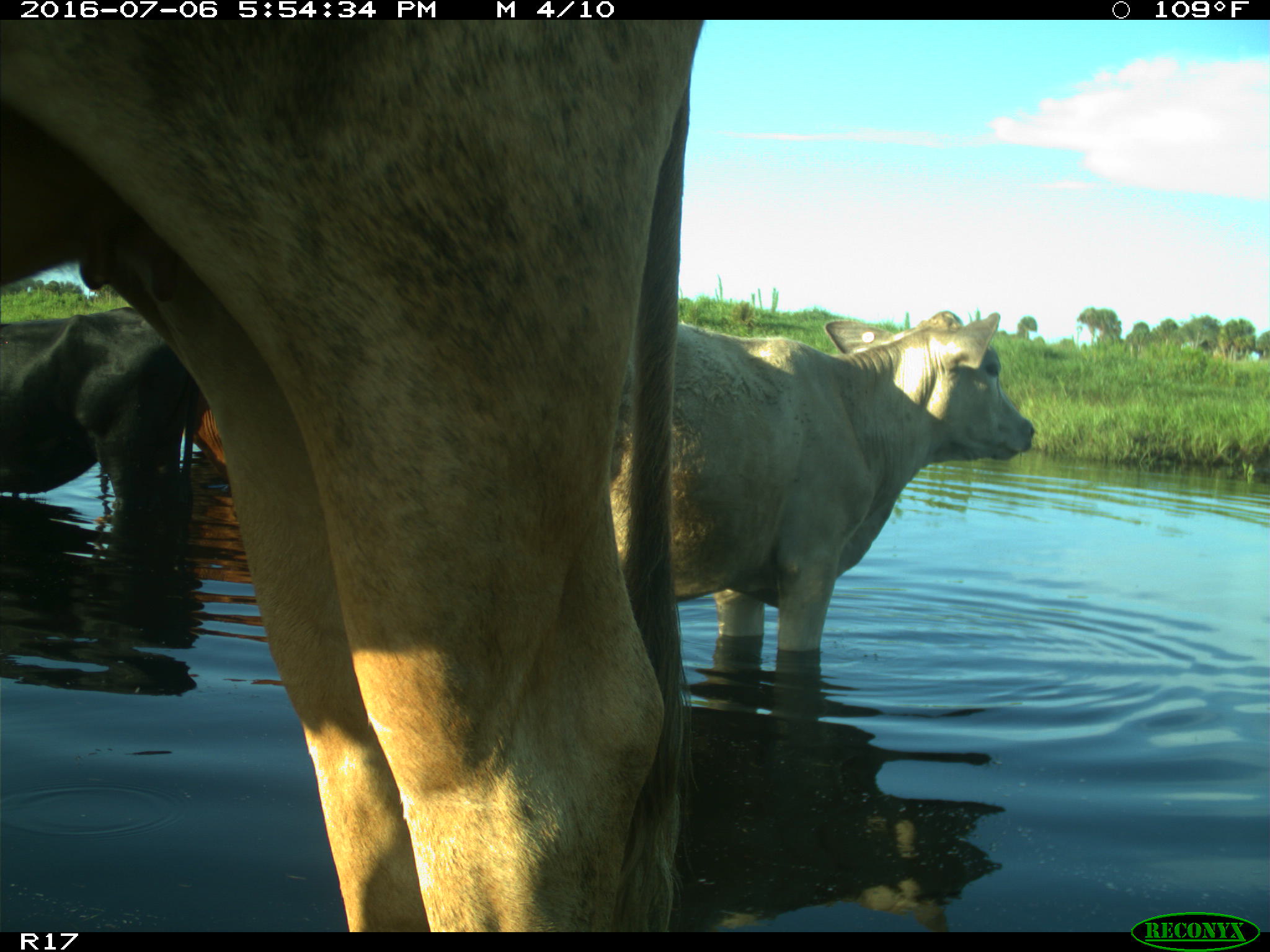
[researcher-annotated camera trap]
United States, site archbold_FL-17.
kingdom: Animalia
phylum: Chordata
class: Mammalia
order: Artiodactyla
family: Bovidae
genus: Bos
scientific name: Bos taurus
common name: domestic cow